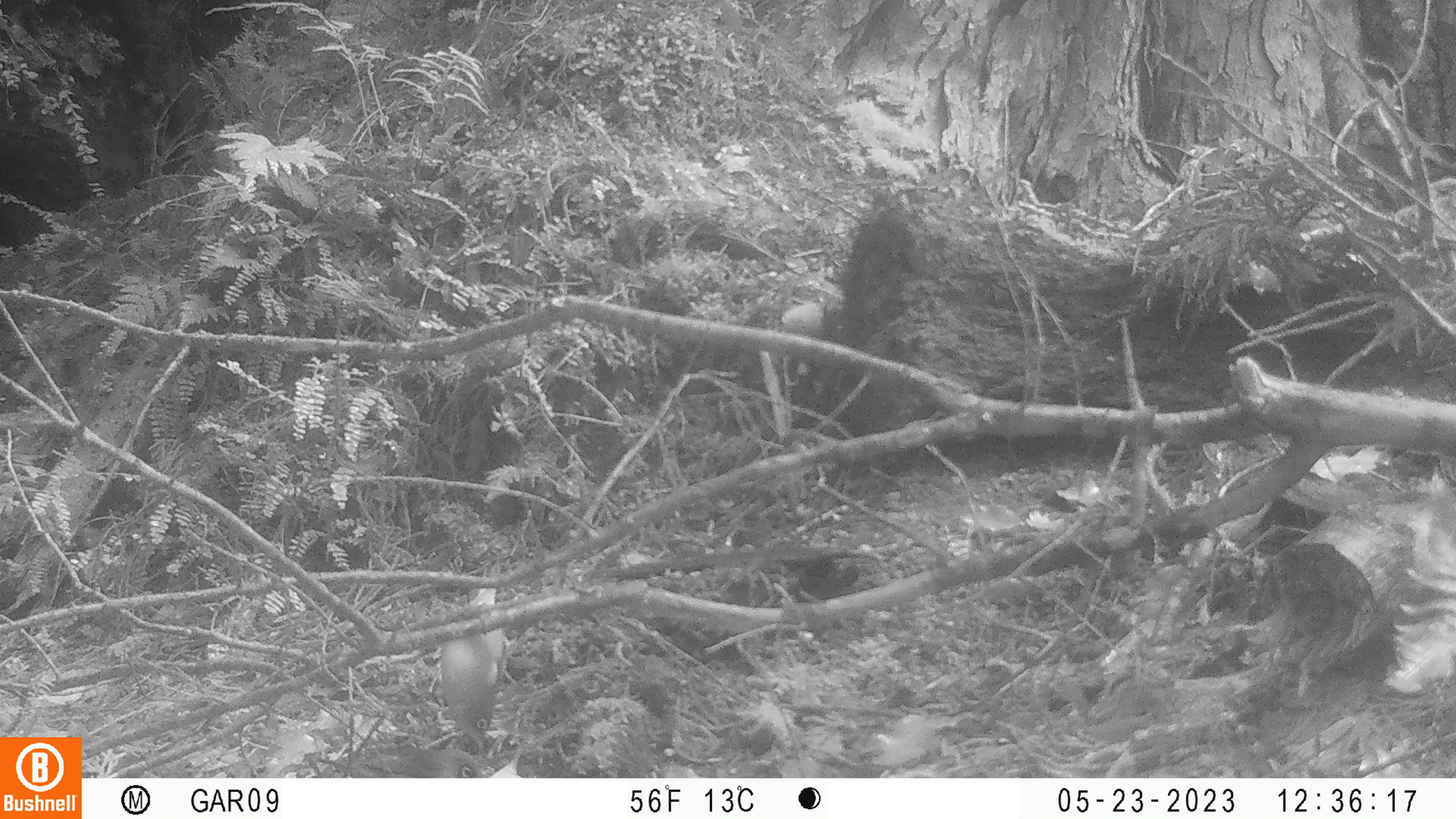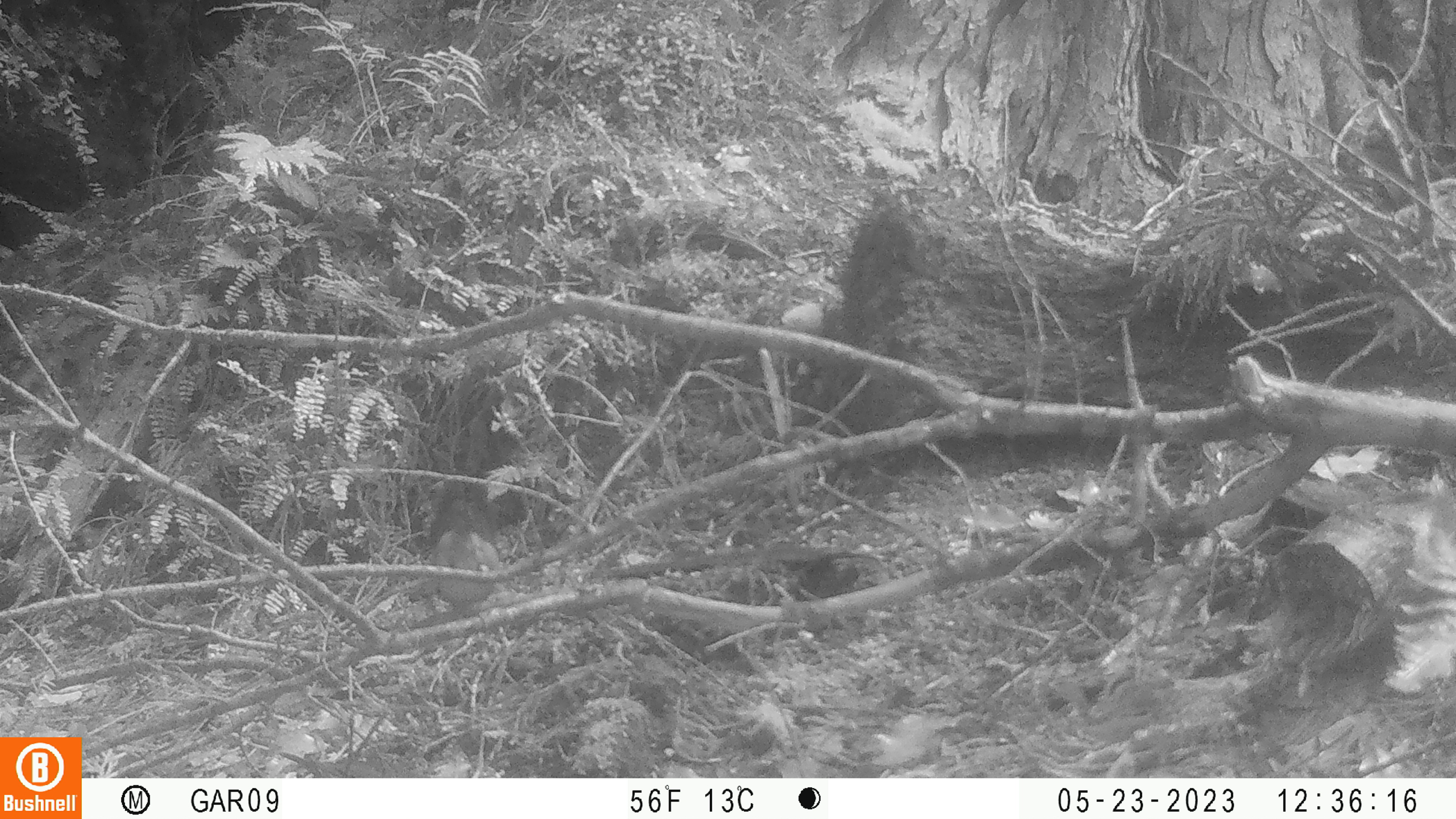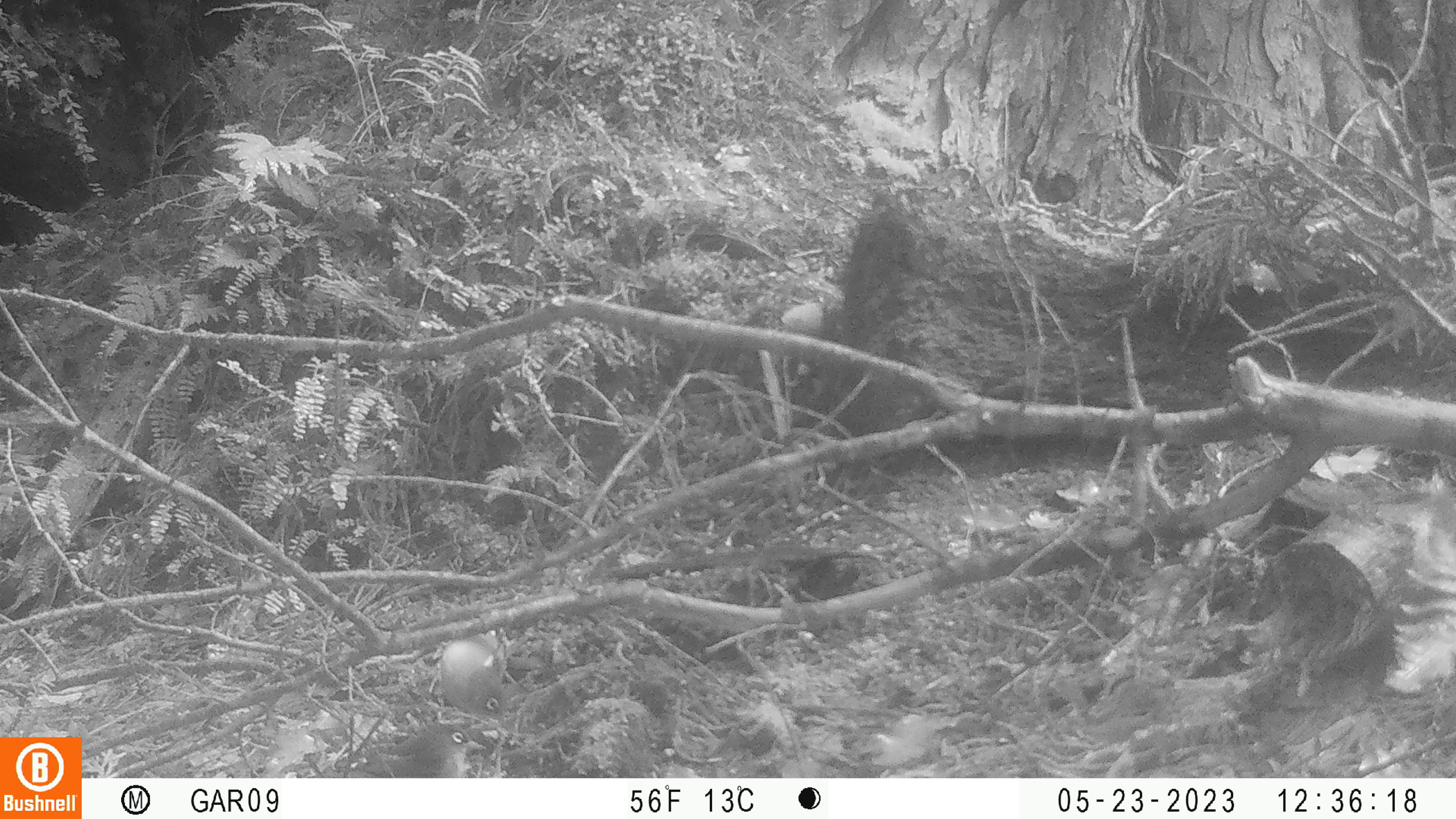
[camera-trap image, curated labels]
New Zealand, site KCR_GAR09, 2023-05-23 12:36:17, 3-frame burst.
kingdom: Animalia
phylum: Chordata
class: Aves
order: Passeriformes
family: Zosteropidae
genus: Zosterops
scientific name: Zosterops lateralis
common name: silvereye